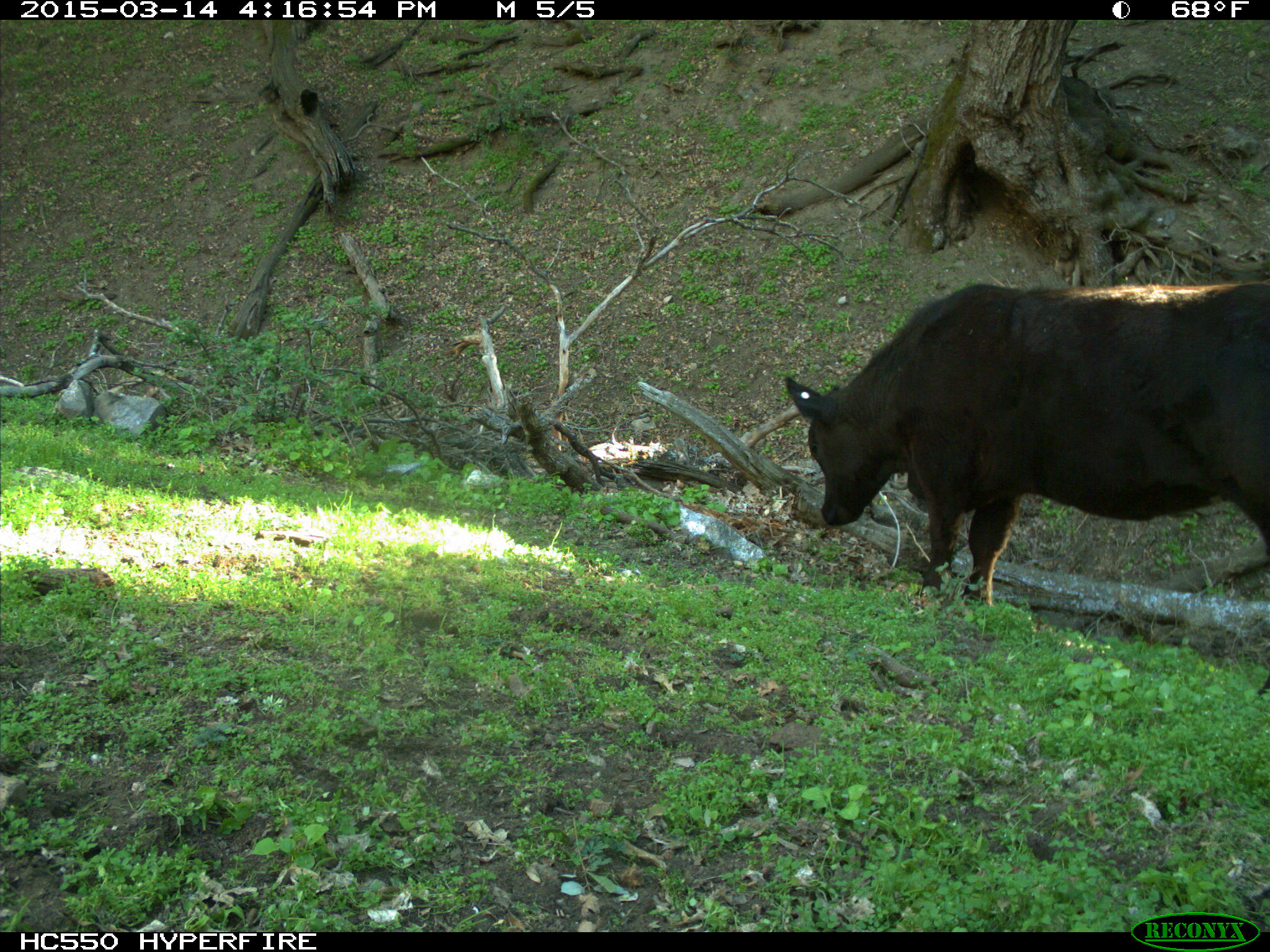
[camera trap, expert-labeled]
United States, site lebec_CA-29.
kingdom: Animalia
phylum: Chordata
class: Mammalia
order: Artiodactyla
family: Bovidae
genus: Bos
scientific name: Bos taurus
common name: domestic cow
Bos taurus (domestic cow).